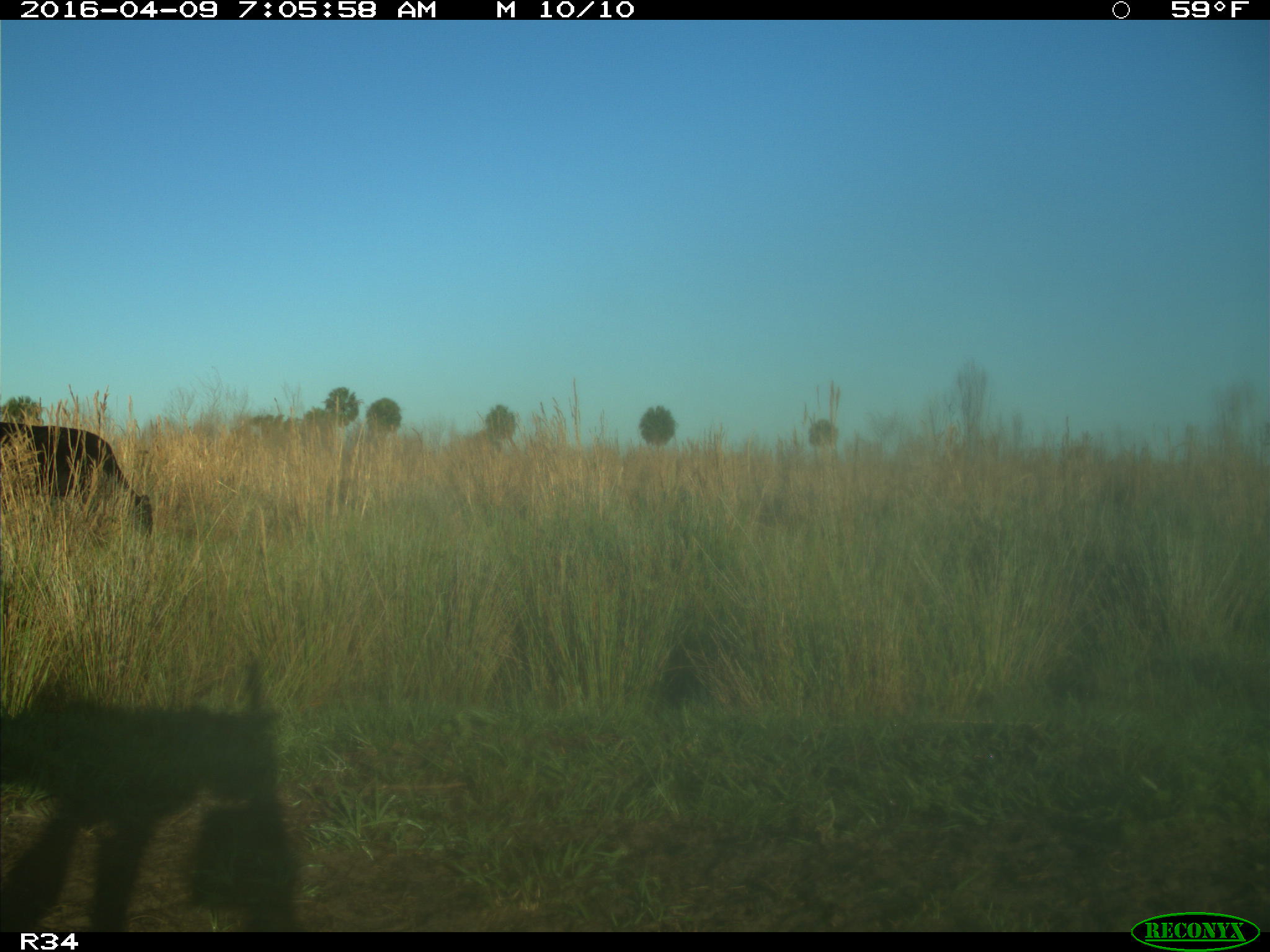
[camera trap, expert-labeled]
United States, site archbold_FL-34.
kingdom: Animalia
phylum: Chordata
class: Mammalia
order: Artiodactyla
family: Bovidae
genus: Bos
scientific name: Bos taurus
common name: domestic cow